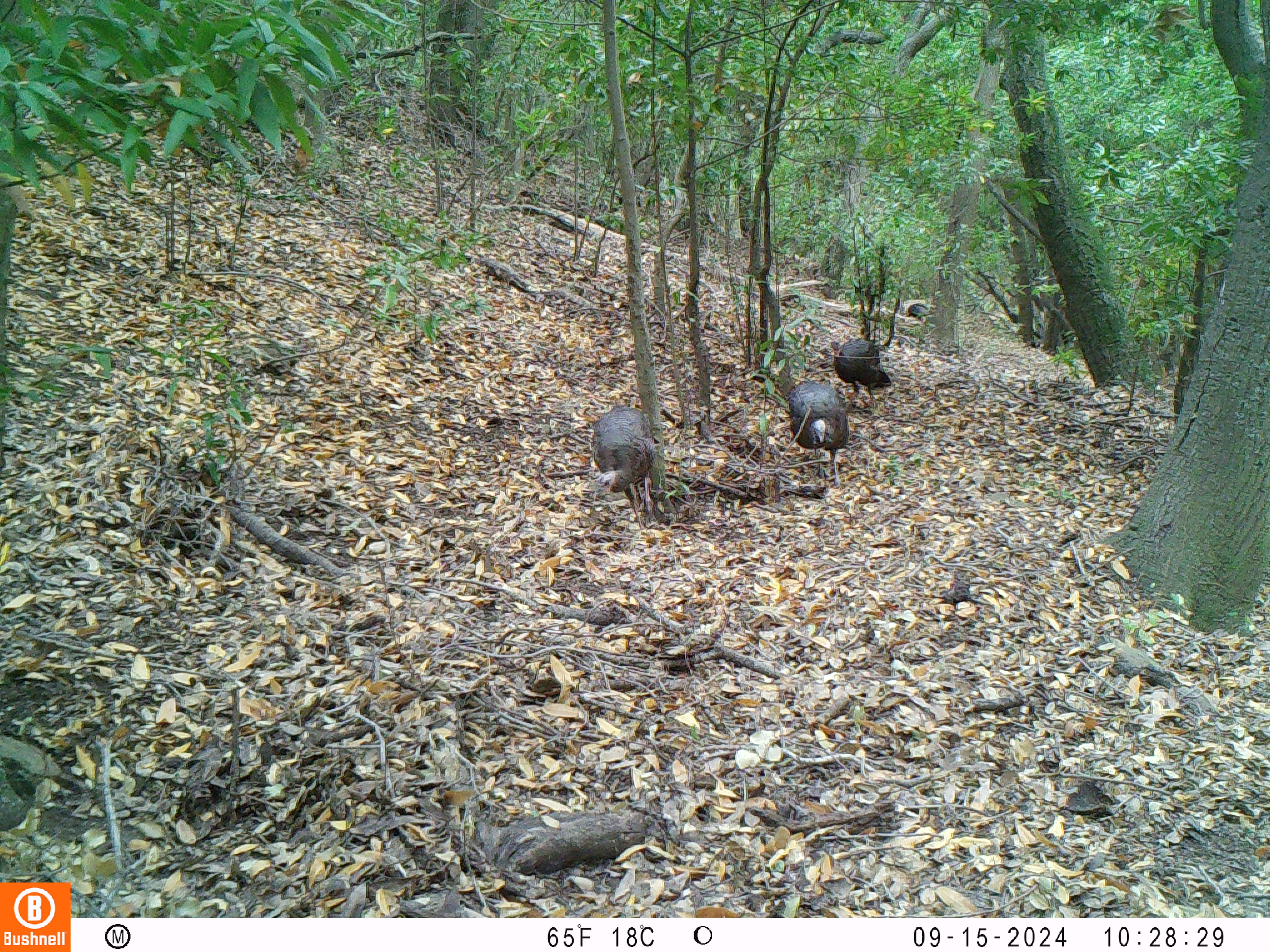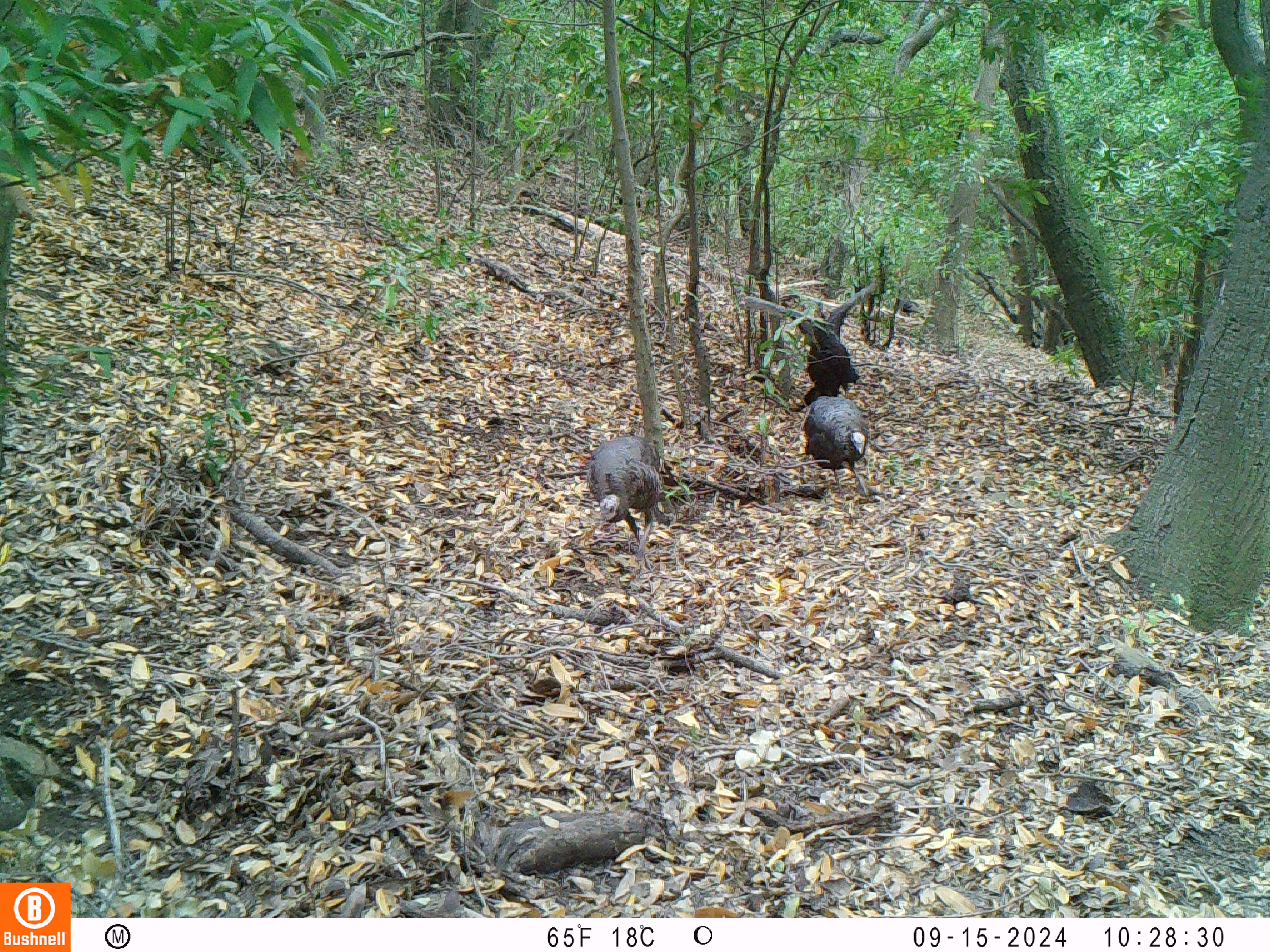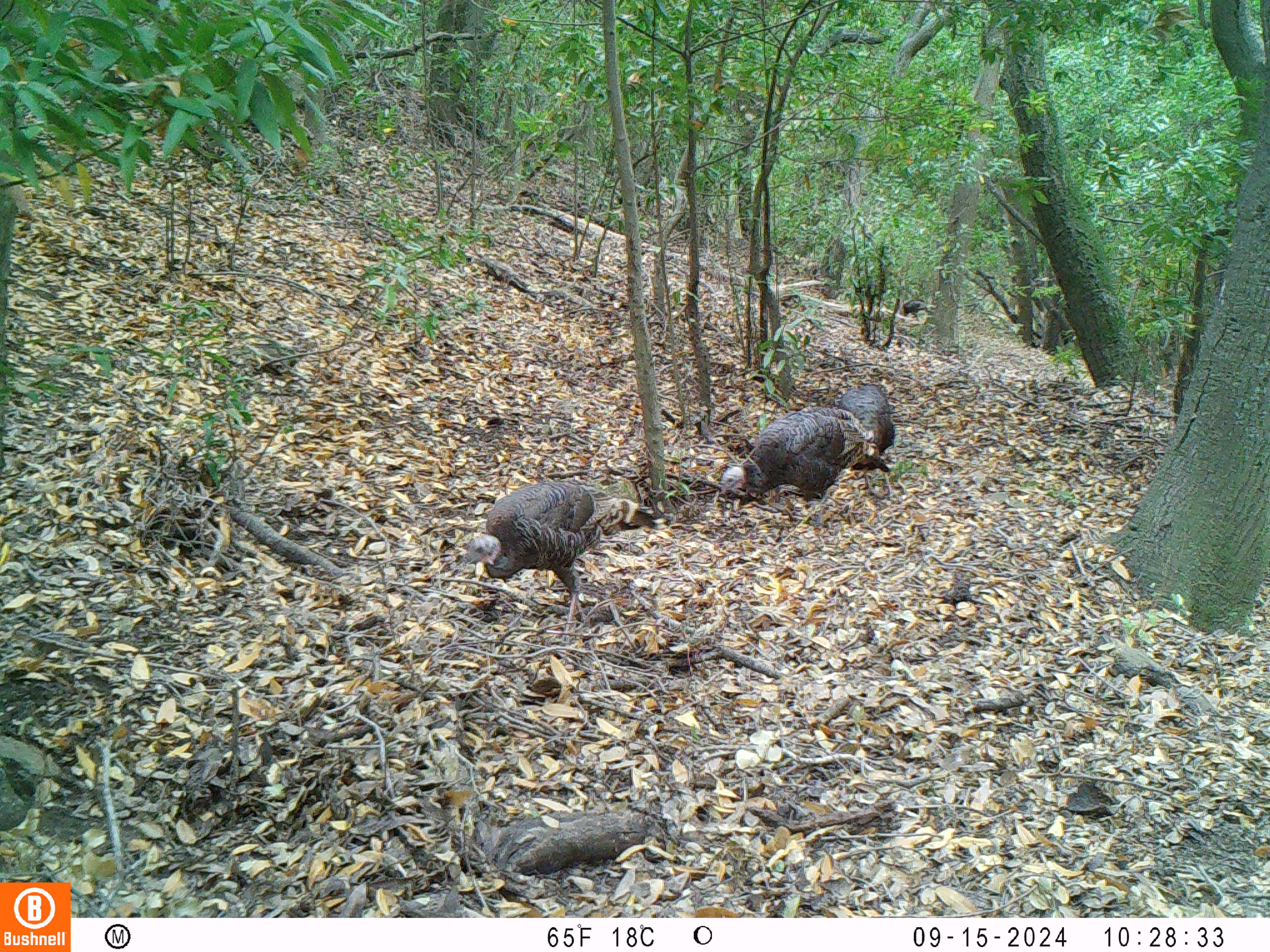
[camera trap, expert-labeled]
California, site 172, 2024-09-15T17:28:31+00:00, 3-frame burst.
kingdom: Animalia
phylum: Chordata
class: Aves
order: Galliformes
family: Phasianidae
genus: Meleagris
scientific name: Meleagris gallopavo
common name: turkey